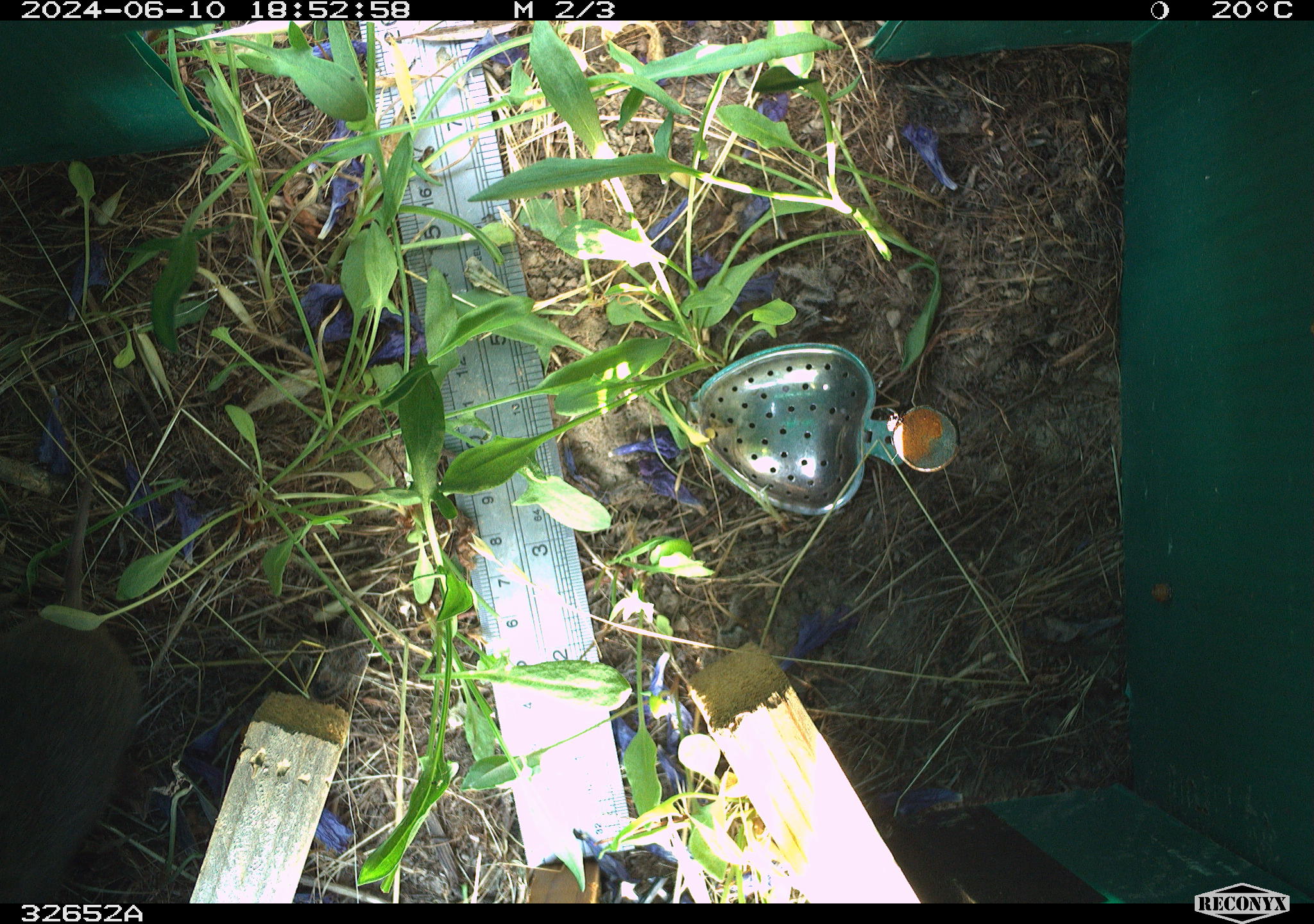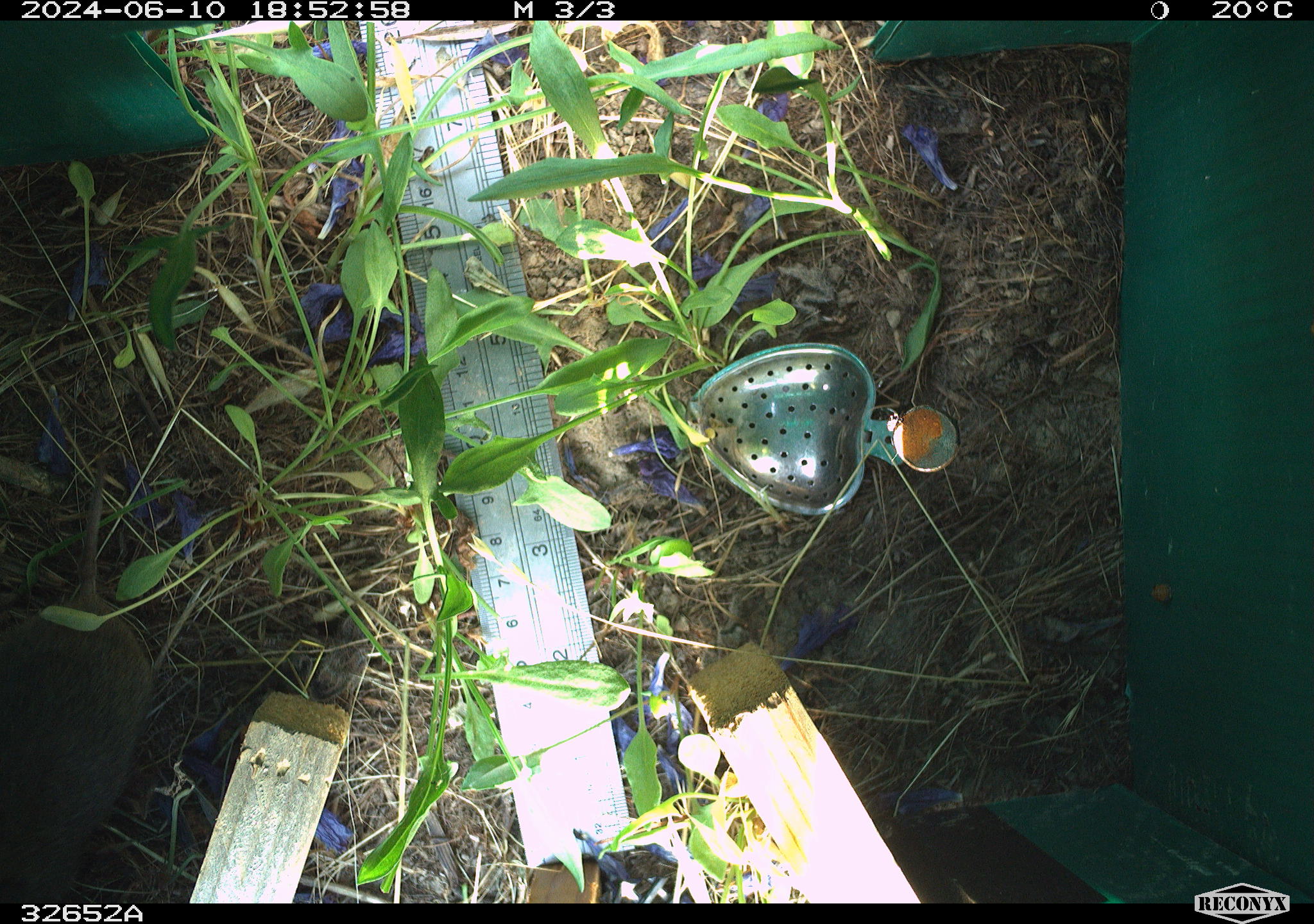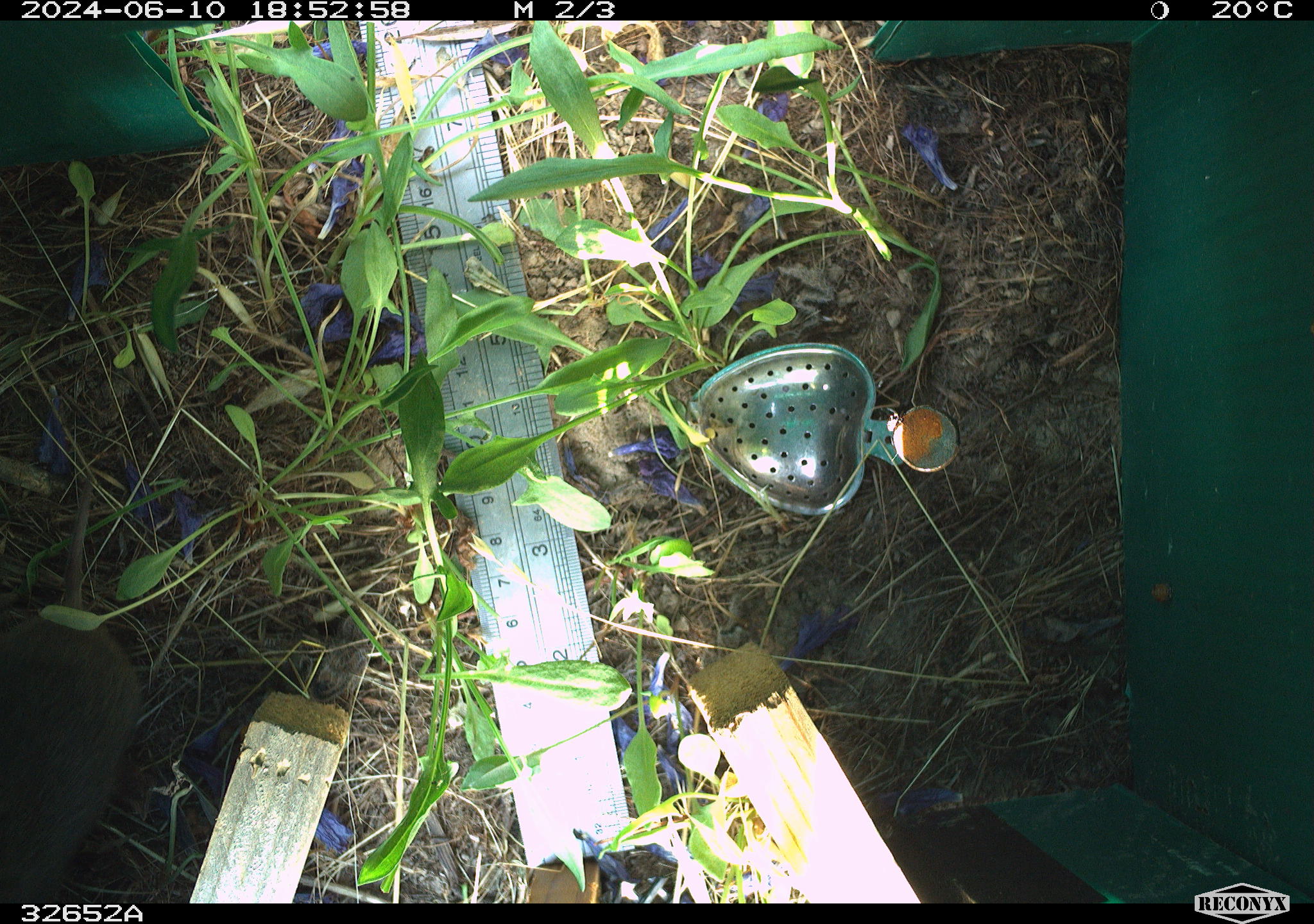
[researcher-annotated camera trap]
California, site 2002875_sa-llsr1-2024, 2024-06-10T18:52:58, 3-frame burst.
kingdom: Animalia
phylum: Chordata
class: Mammalia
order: Rodentia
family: Cricetidae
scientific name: Arvicolinae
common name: voles, lemmings, and muskrats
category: arvicolinae subfamily